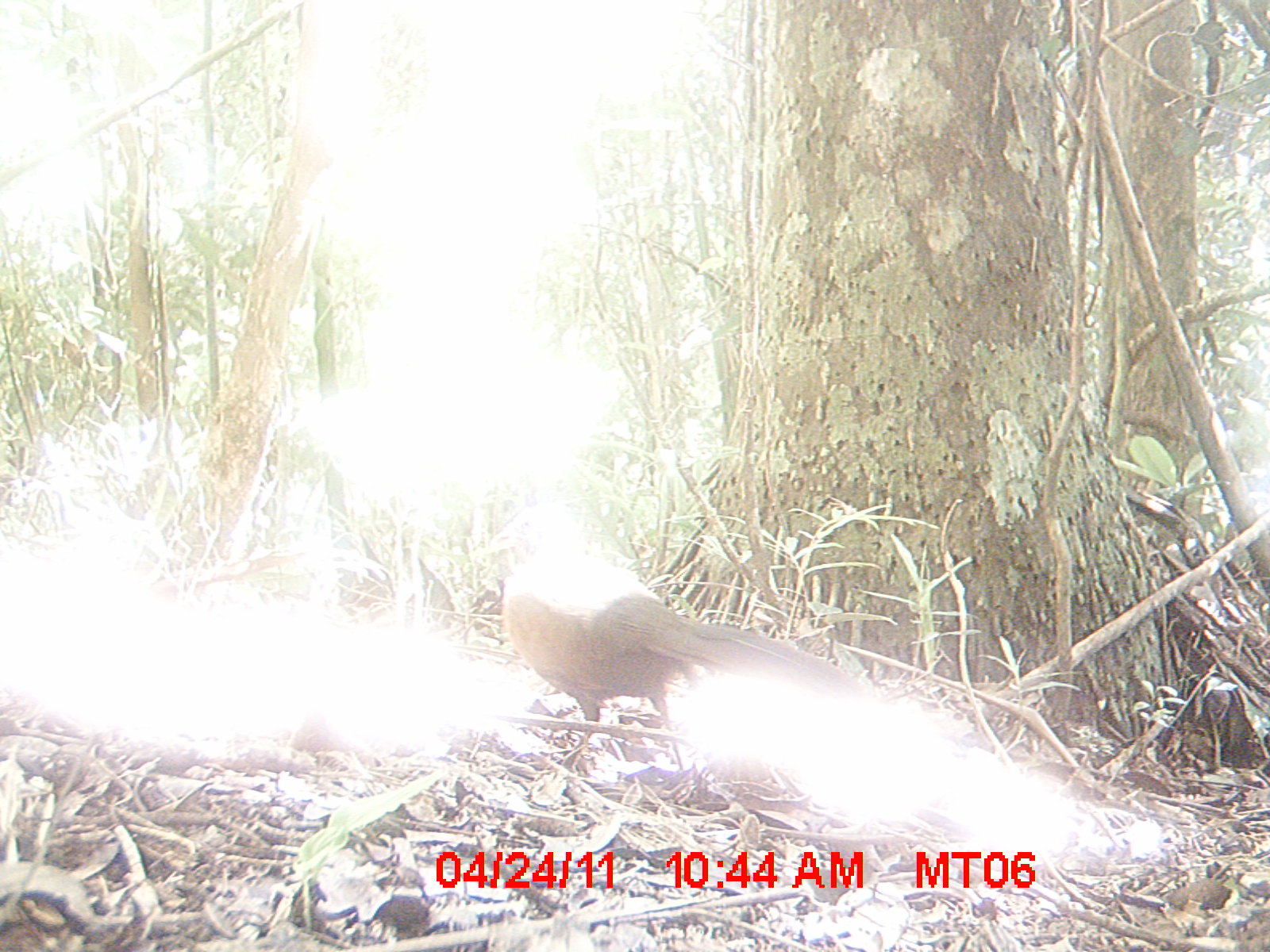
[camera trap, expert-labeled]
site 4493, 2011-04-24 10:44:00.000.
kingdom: Animalia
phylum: Chordata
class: Aves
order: Cuculiformes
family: Cuculidae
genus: Coua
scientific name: Coua serriana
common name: red-breasted coua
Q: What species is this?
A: Coua serriana (red-breasted coua).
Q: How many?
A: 1.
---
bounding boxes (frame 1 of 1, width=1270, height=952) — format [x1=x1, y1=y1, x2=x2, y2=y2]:
coua serriana: [x1=489, y1=498, x2=881, y2=775]